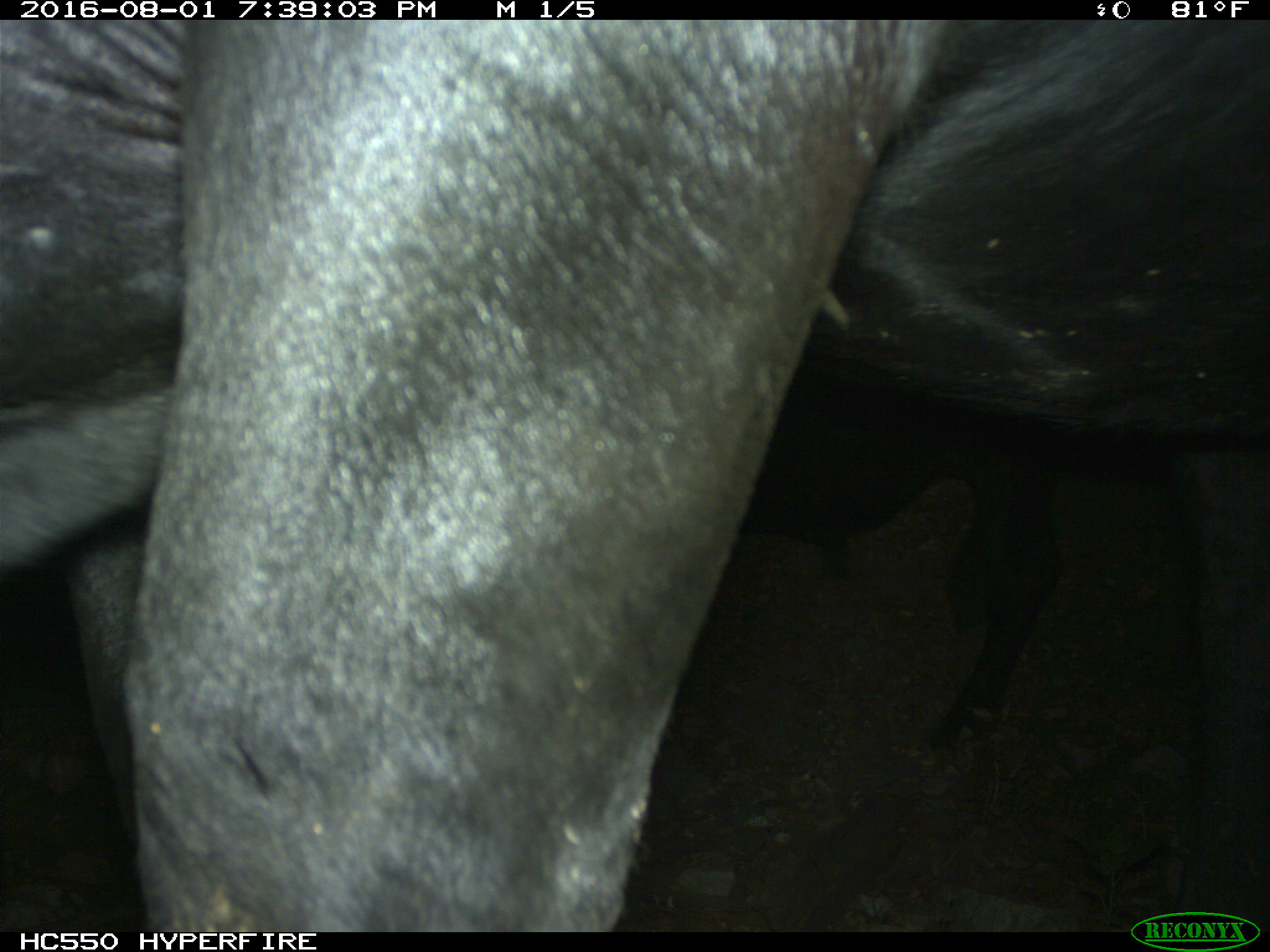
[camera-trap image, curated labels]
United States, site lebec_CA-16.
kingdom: Animalia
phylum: Chordata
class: Mammalia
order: Artiodactyla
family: Bovidae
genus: Bos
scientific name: Bos taurus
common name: domestic cow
Bos taurus (domestic cow).